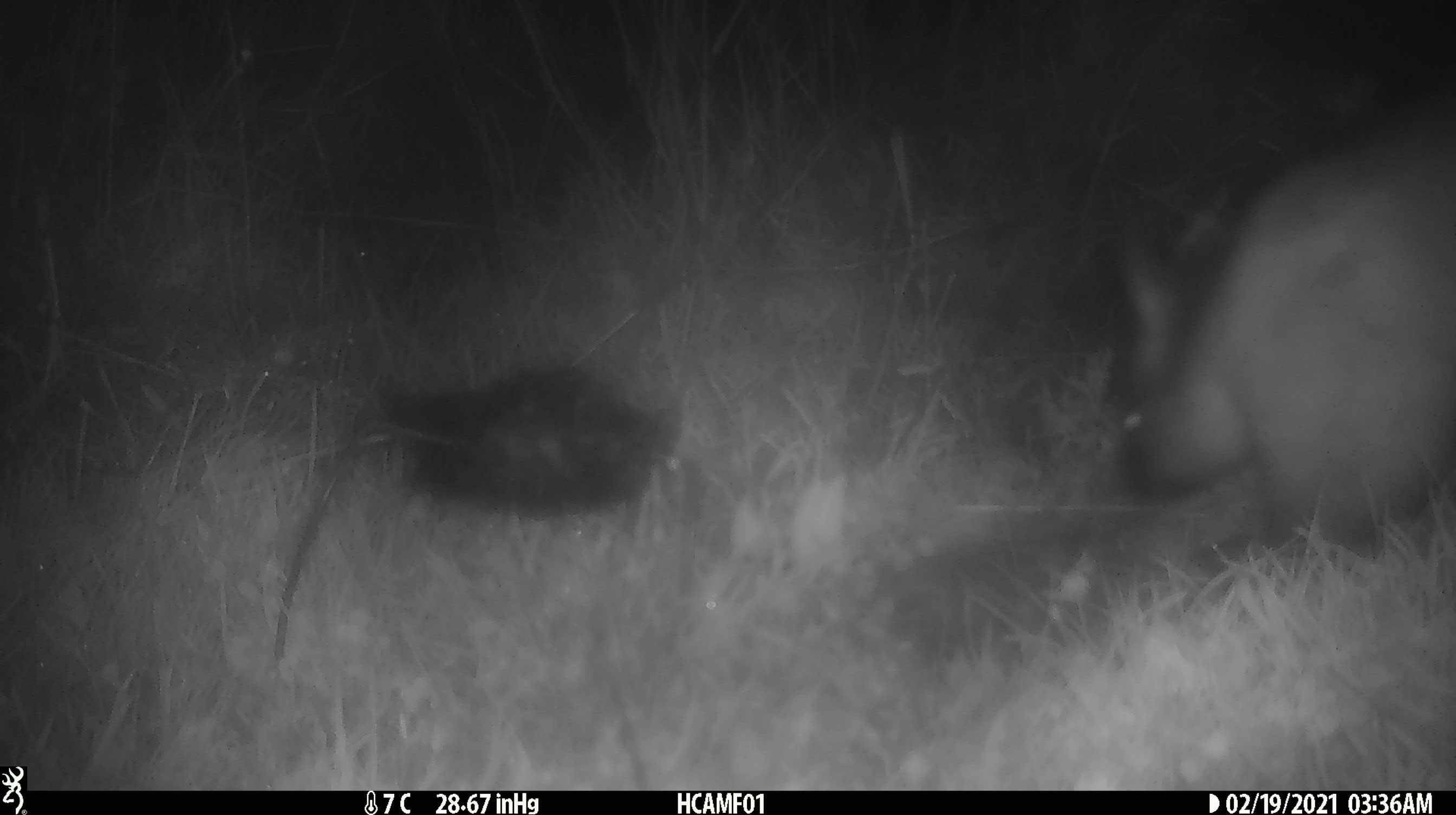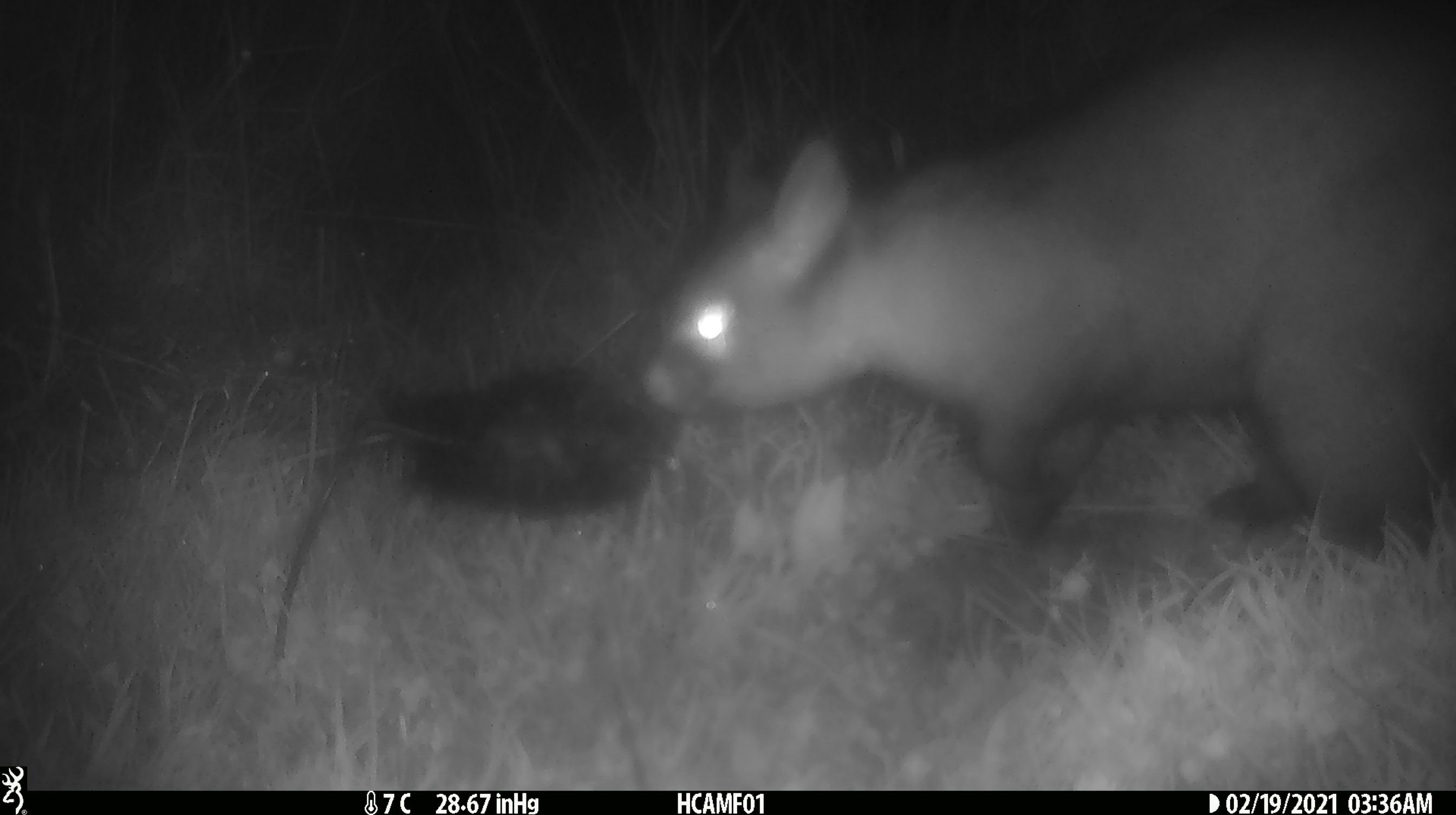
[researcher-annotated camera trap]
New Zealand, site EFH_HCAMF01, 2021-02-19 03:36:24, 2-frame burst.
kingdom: Animalia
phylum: Chordata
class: Mammalia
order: Diprotodontia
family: Phalangeridae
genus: Trichosurus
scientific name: Trichosurus vulpecula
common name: common brushtail possum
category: possum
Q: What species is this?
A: Possum (common brushtail possum) (Trichosurus vulpecula).